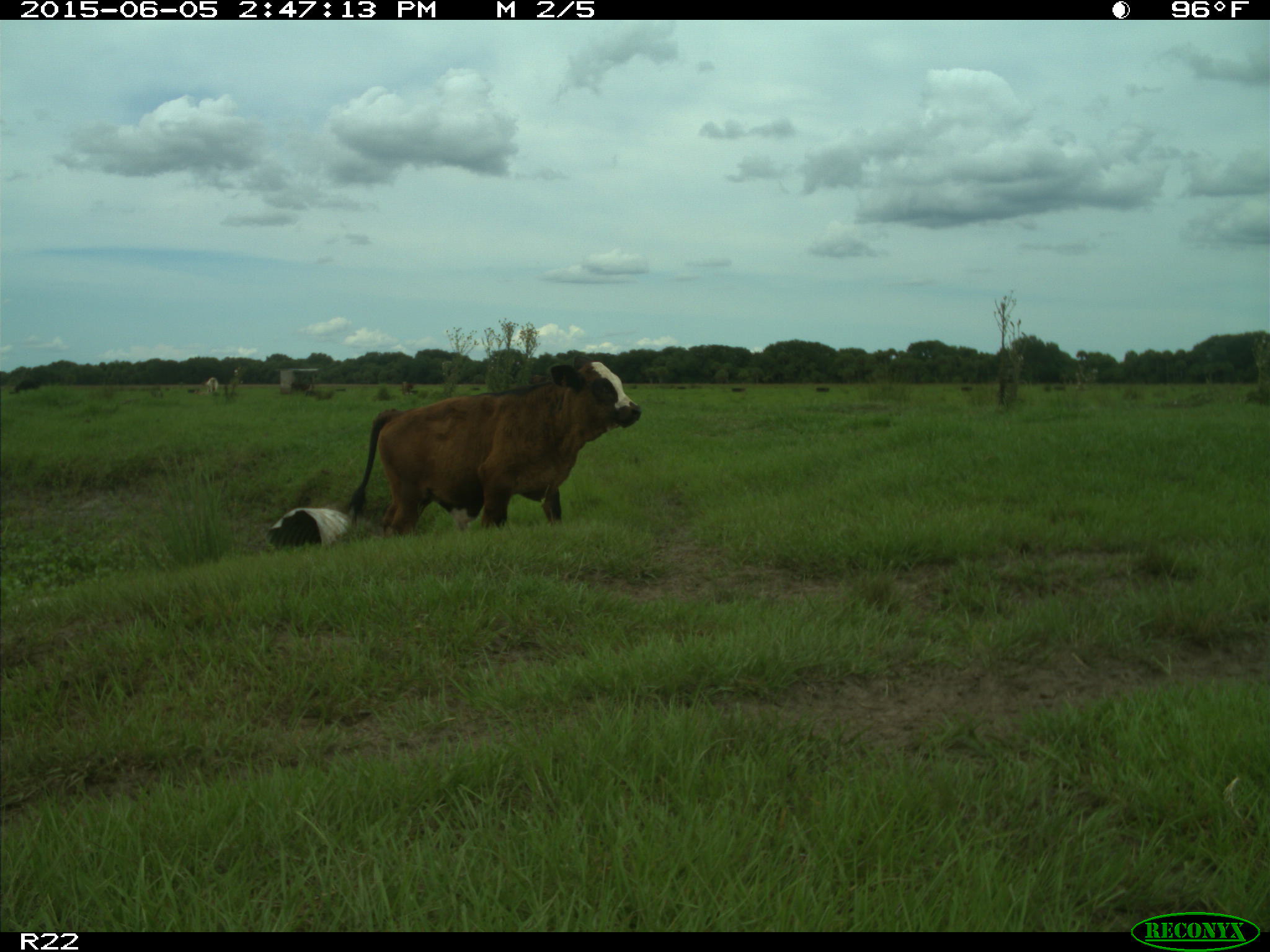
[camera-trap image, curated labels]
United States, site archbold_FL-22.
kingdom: Animalia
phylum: Chordata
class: Mammalia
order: Artiodactyla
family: Bovidae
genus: Bos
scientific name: Bos taurus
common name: domestic cow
Bos taurus (domestic cow).